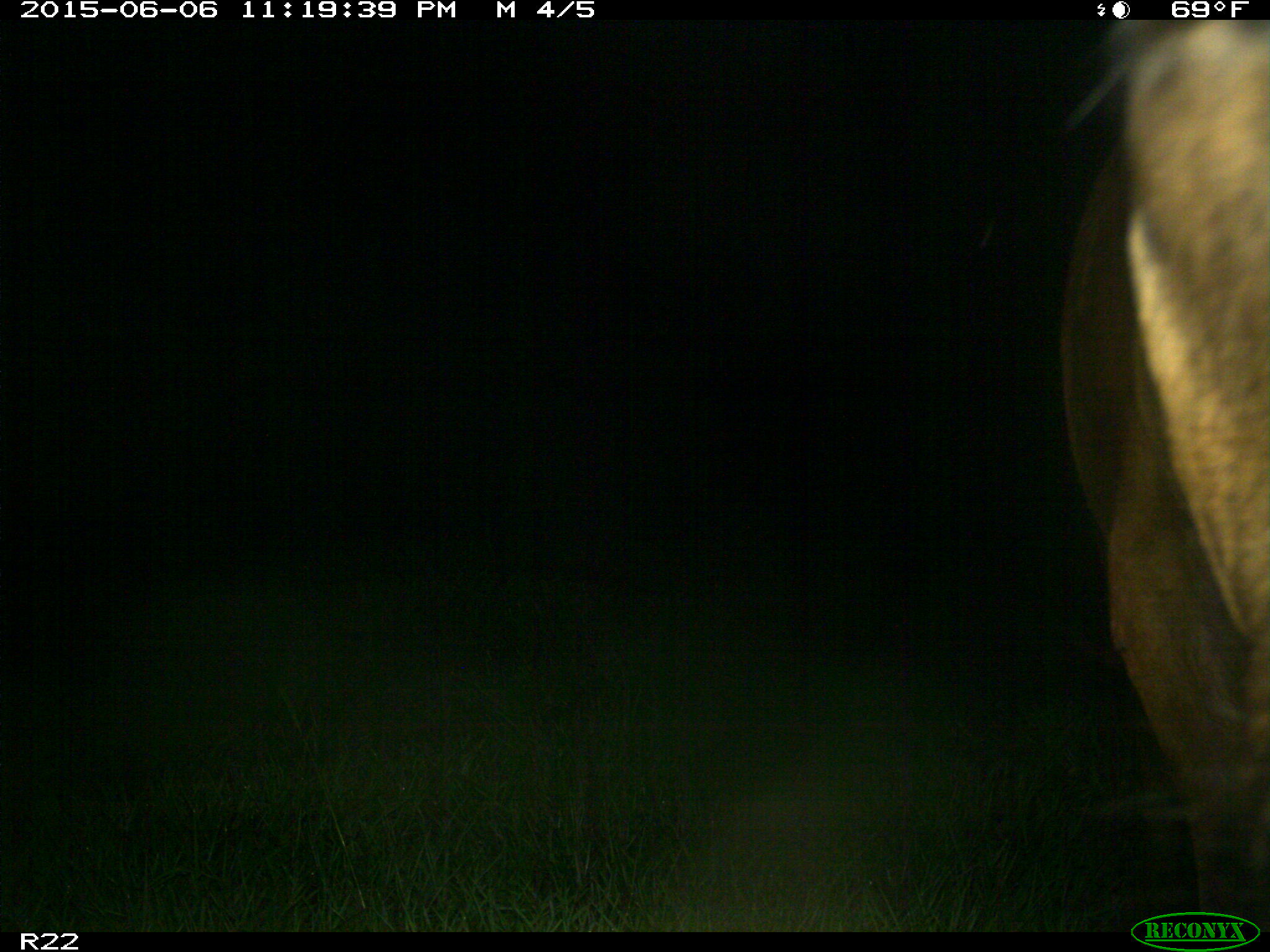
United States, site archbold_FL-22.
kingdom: Animalia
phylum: Chordata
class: Mammalia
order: Artiodactyla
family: Bovidae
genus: Bos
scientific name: Bos taurus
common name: domestic cow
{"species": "Bos taurus (domestic cow)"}